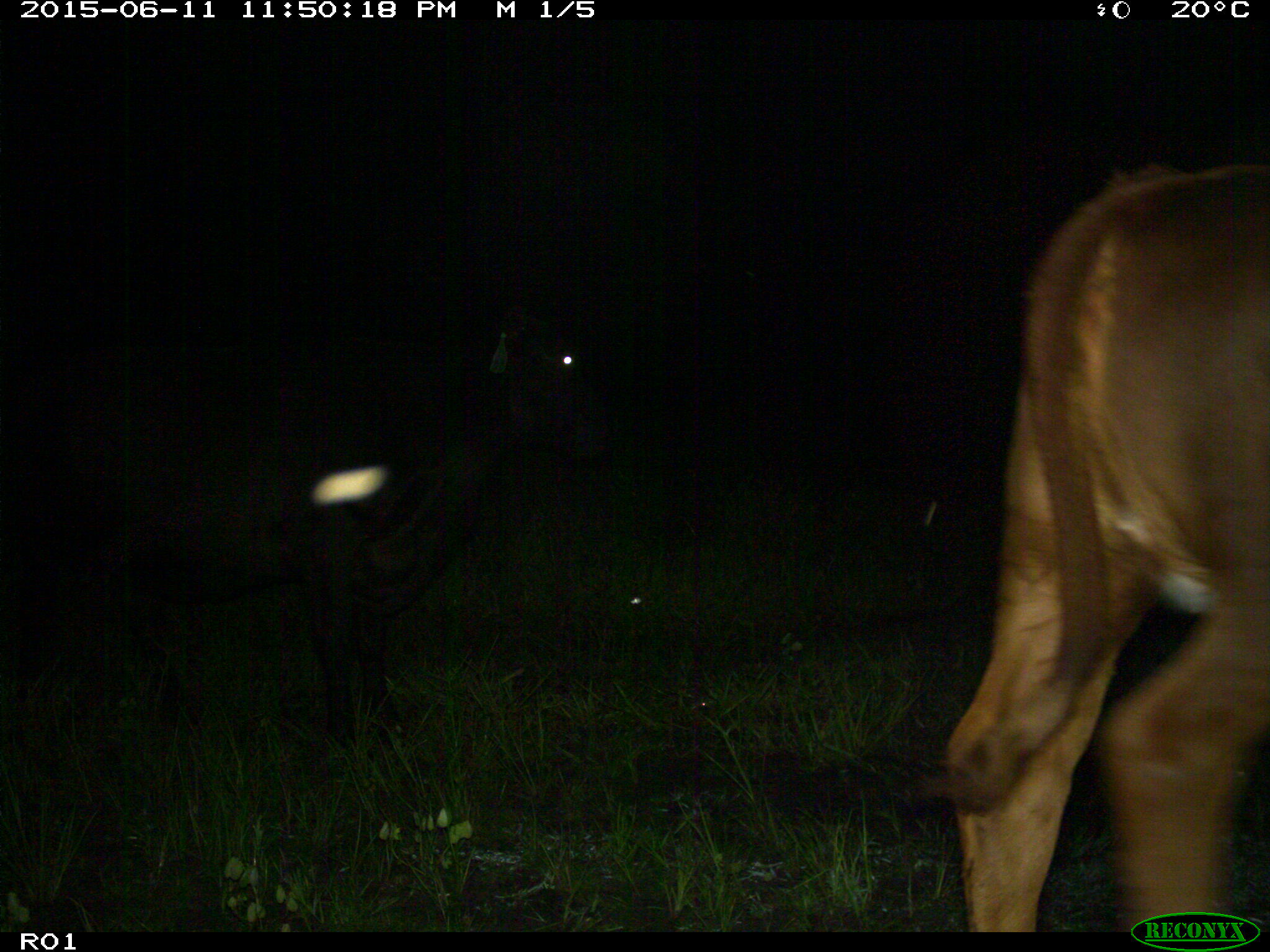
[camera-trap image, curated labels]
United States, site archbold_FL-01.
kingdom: Animalia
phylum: Chordata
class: Mammalia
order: Artiodactyla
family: Bovidae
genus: Bos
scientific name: Bos taurus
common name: domestic cow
Bos taurus (domestic cow).